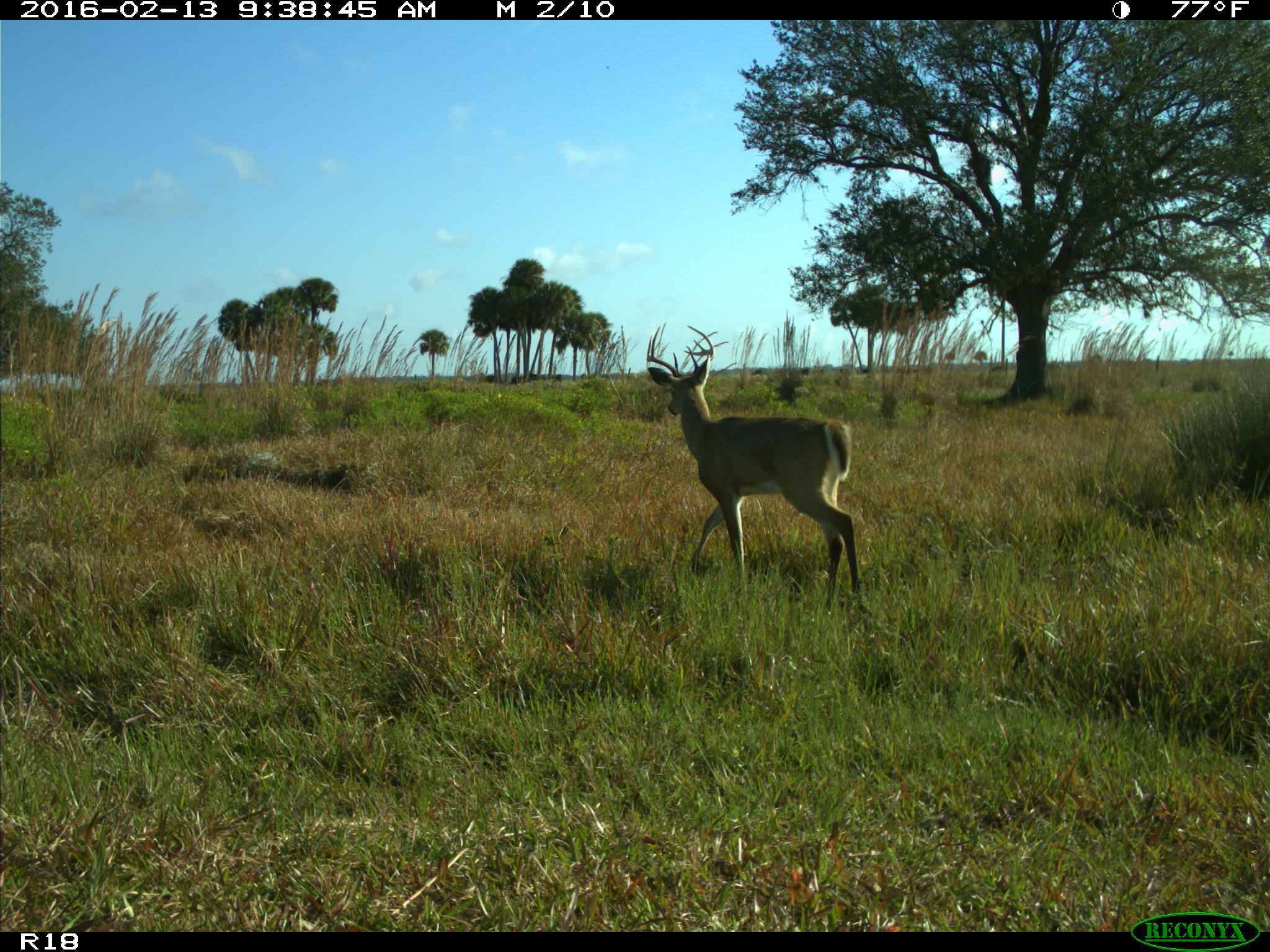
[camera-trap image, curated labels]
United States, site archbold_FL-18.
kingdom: Animalia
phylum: Chordata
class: Mammalia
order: Artiodactyla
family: Cervidae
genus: Odocoileus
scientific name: Odocoileus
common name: deer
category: unidentified deer